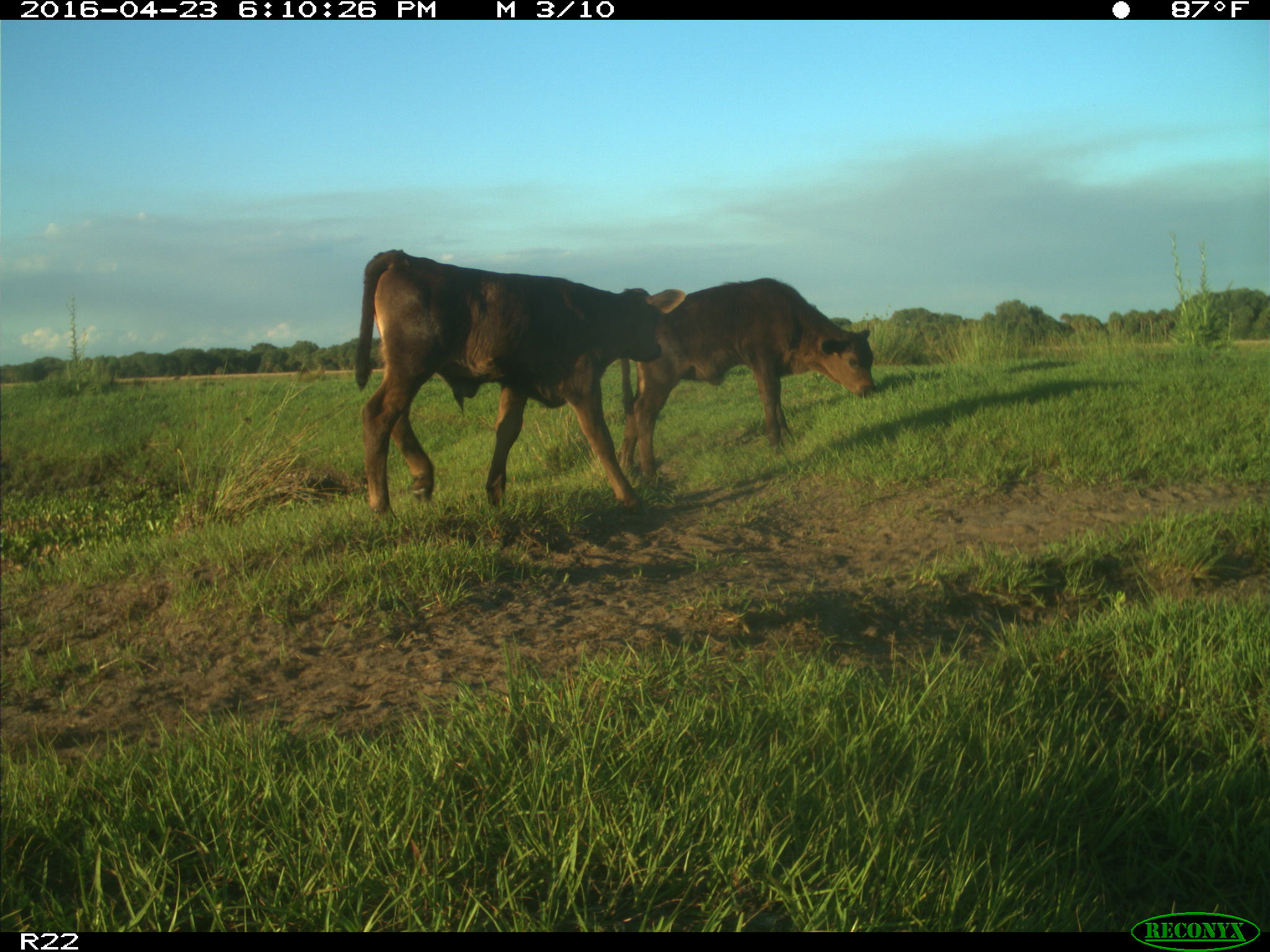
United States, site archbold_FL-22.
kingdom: Animalia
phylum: Chordata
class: Mammalia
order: Artiodactyla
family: Bovidae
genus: Bos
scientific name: Bos taurus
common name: domestic cow